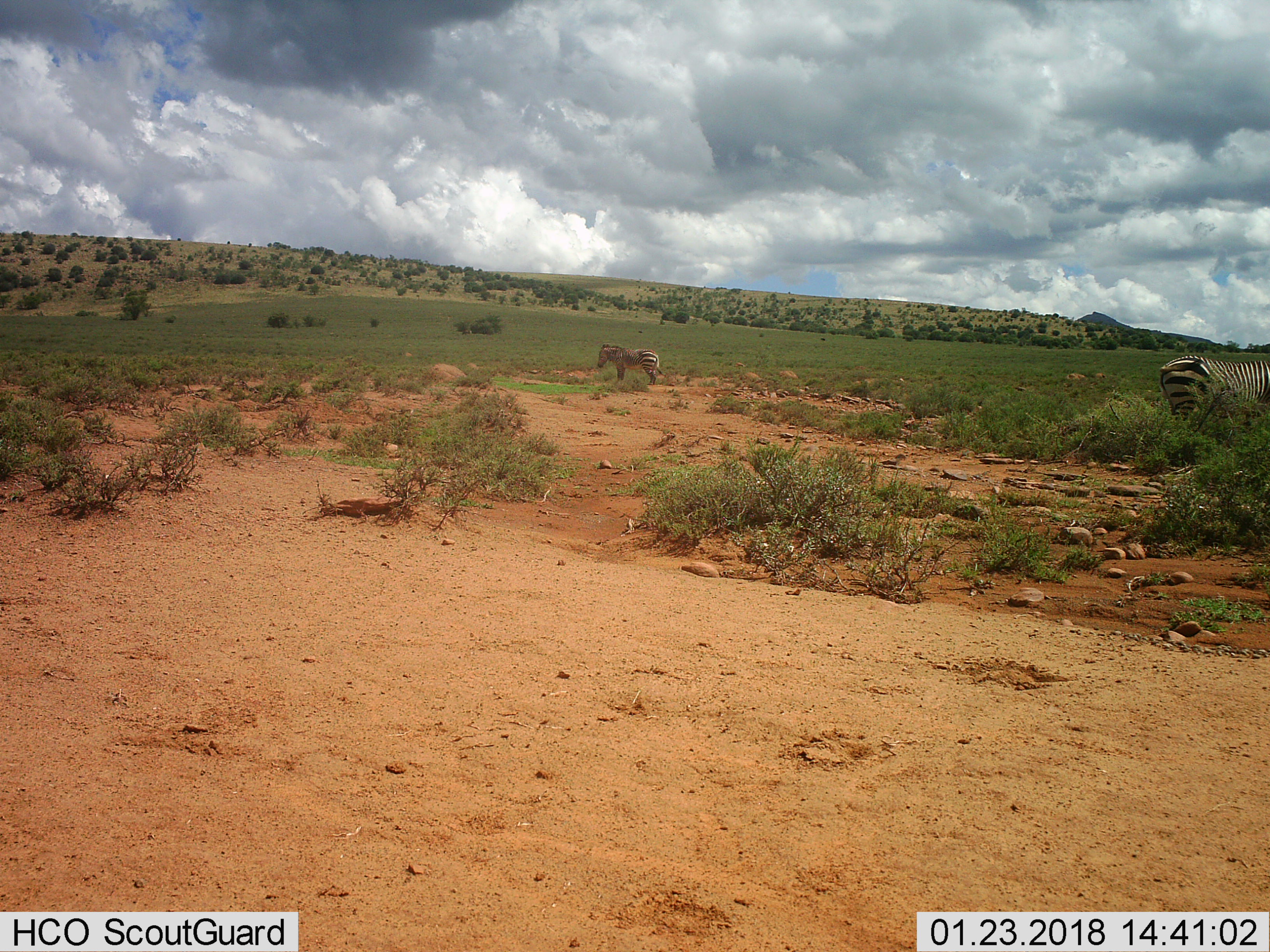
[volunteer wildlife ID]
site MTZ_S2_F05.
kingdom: Animalia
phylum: Chordata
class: Mammalia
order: Perissodactyla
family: Equidae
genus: Equus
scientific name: Equus zebra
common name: mountain zebra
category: zebramountain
Zebramountain (mountain zebra) (Equus zebra), count 2. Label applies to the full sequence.